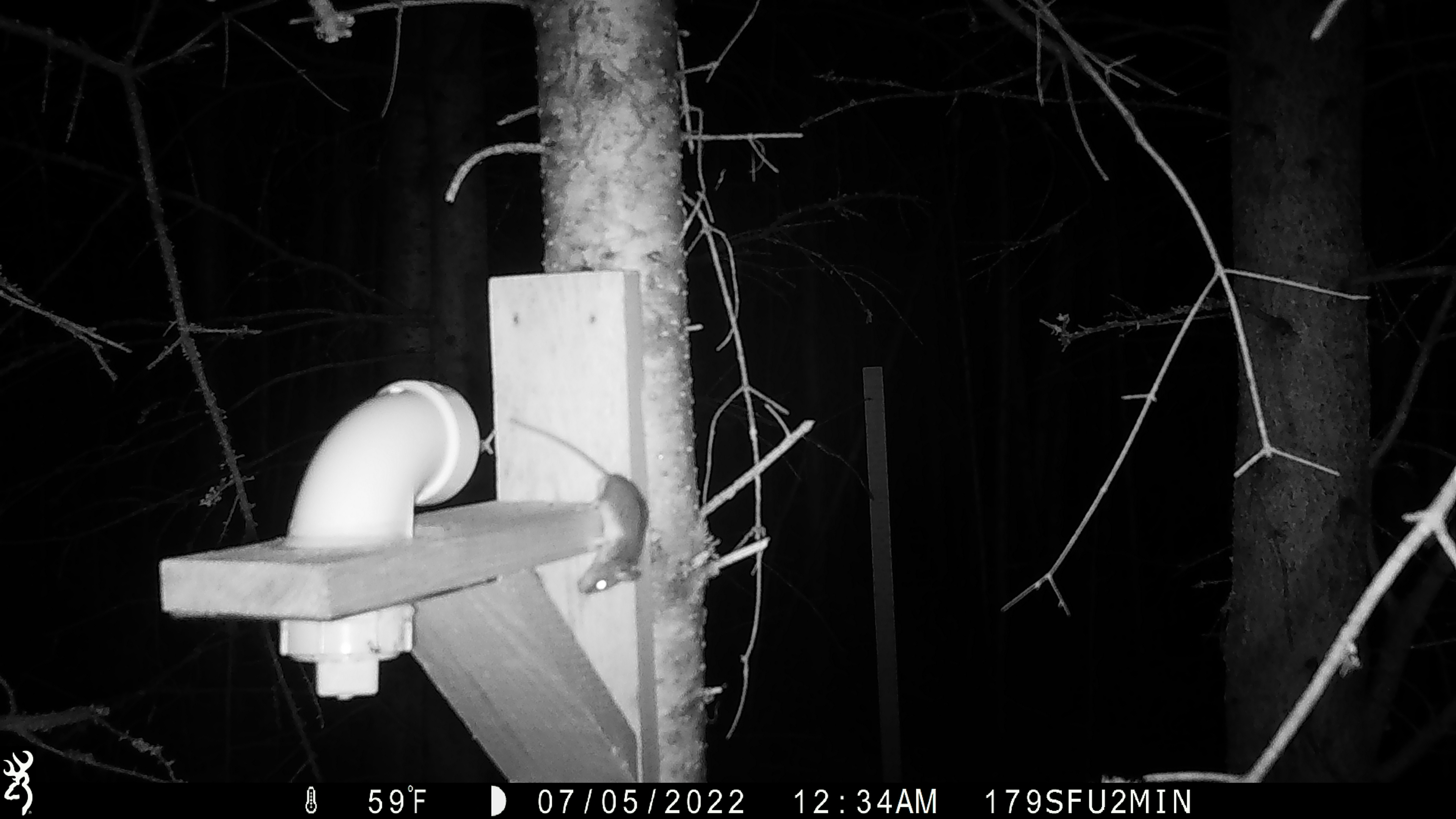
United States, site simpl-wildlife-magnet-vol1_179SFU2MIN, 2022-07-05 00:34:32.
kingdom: Animalia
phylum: Chordata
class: Mammalia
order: Rodentia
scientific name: Rodentia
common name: mouse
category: mouse sp.